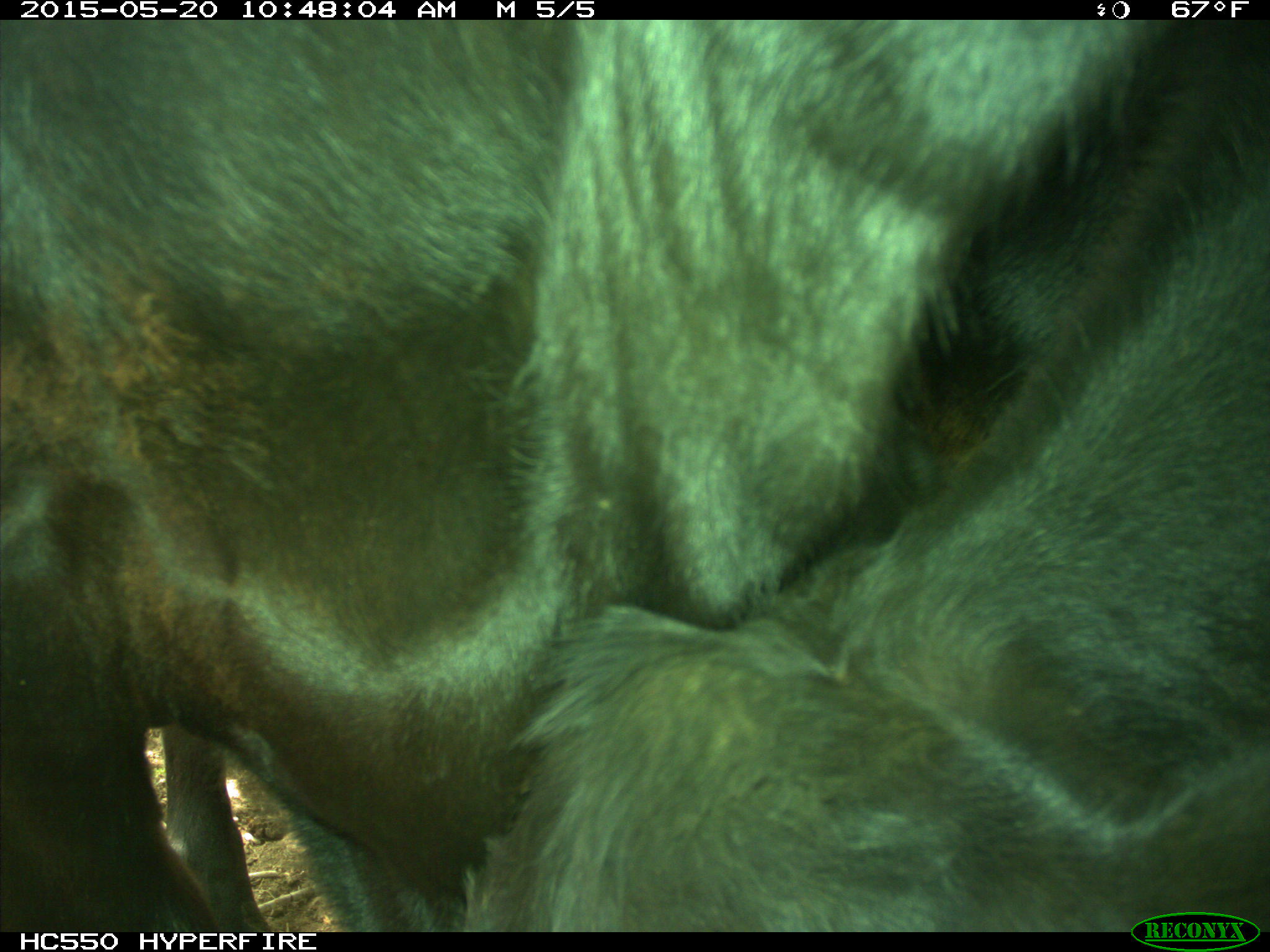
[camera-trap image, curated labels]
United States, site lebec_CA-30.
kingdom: Animalia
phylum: Chordata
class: Mammalia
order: Artiodactyla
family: Bovidae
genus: Bos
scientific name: Bos taurus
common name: domestic cow